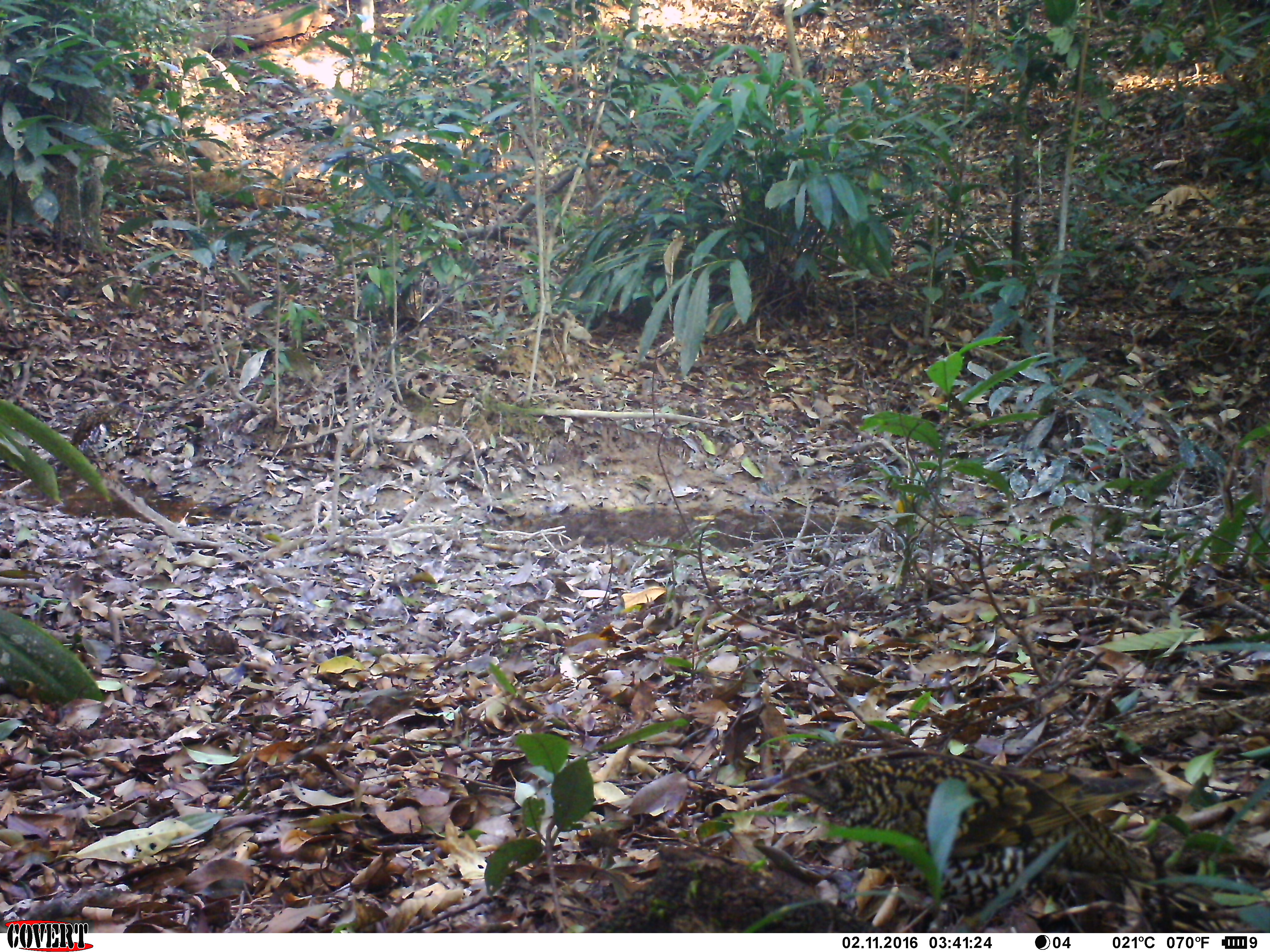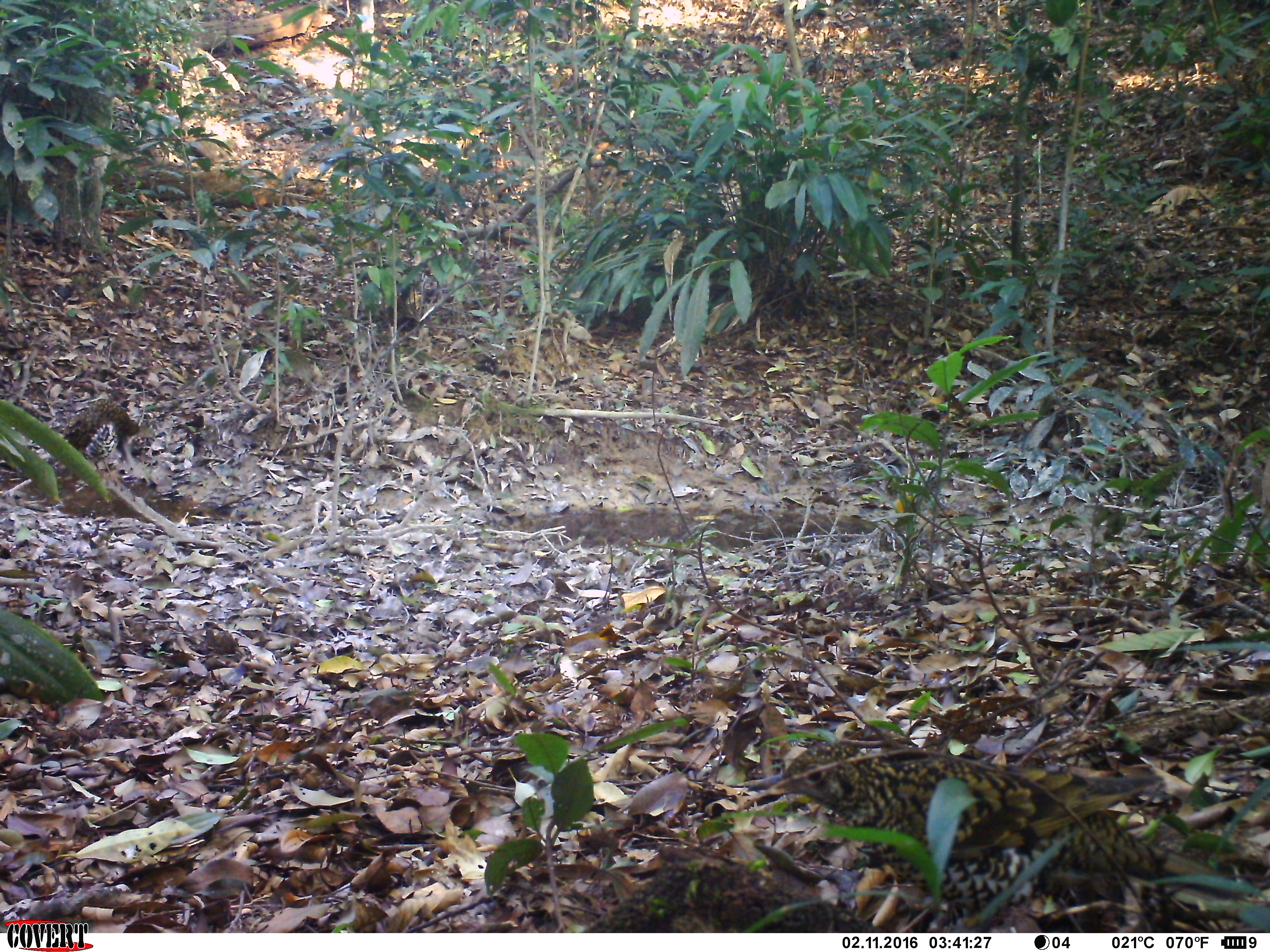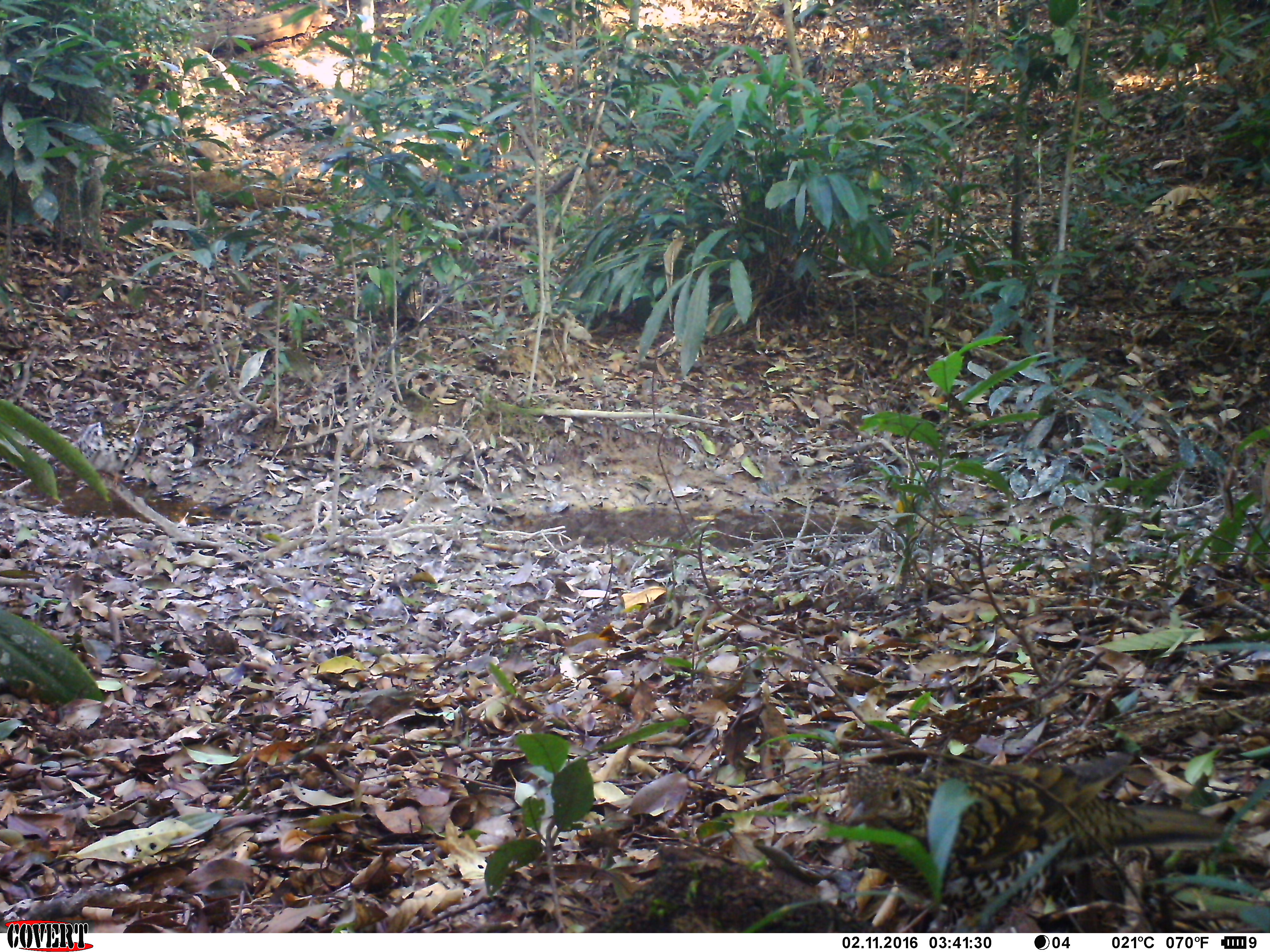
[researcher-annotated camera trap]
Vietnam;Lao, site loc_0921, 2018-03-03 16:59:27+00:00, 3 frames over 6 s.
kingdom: Animalia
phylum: Chordata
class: Aves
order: Passeriformes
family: Turdidae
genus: Zoothera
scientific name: Zoothera dauma dauma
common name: scaly thrush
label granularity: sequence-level